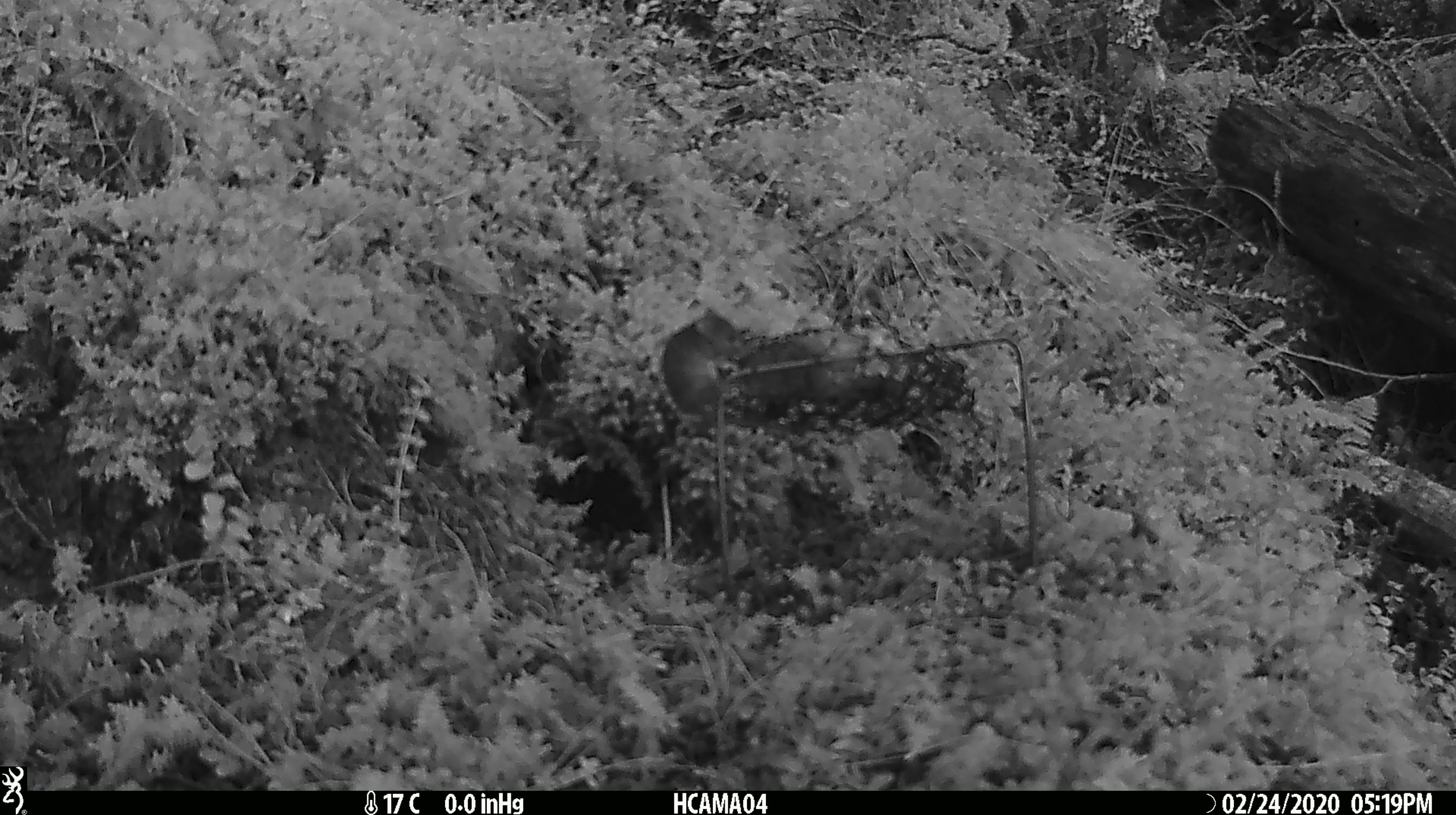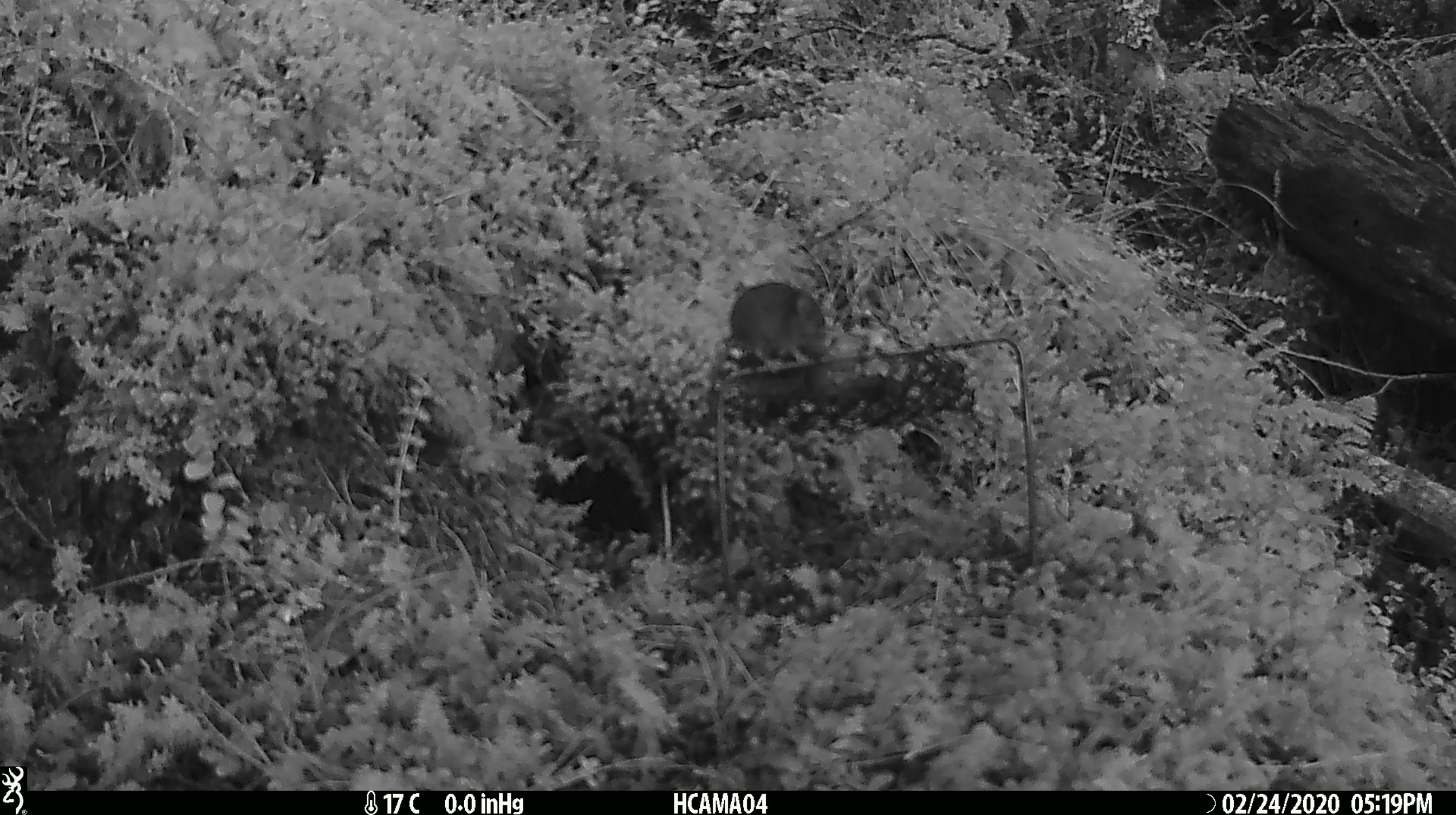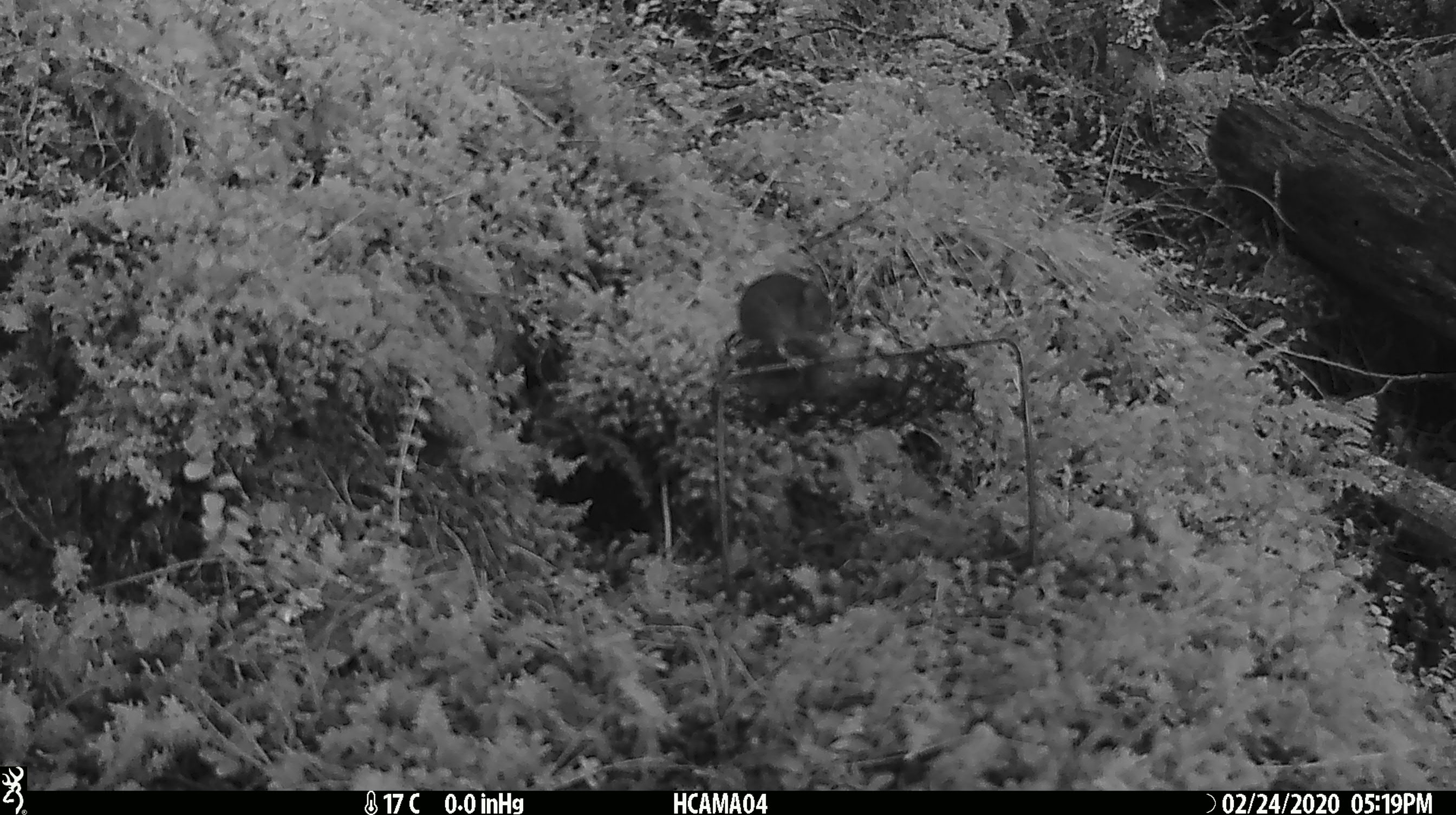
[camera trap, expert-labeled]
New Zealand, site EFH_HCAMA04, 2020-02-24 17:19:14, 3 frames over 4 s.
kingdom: Animalia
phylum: Chordata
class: Mammalia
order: Rodentia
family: Muridae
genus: Mus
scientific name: Mus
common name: mouse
Mouse (Mus).